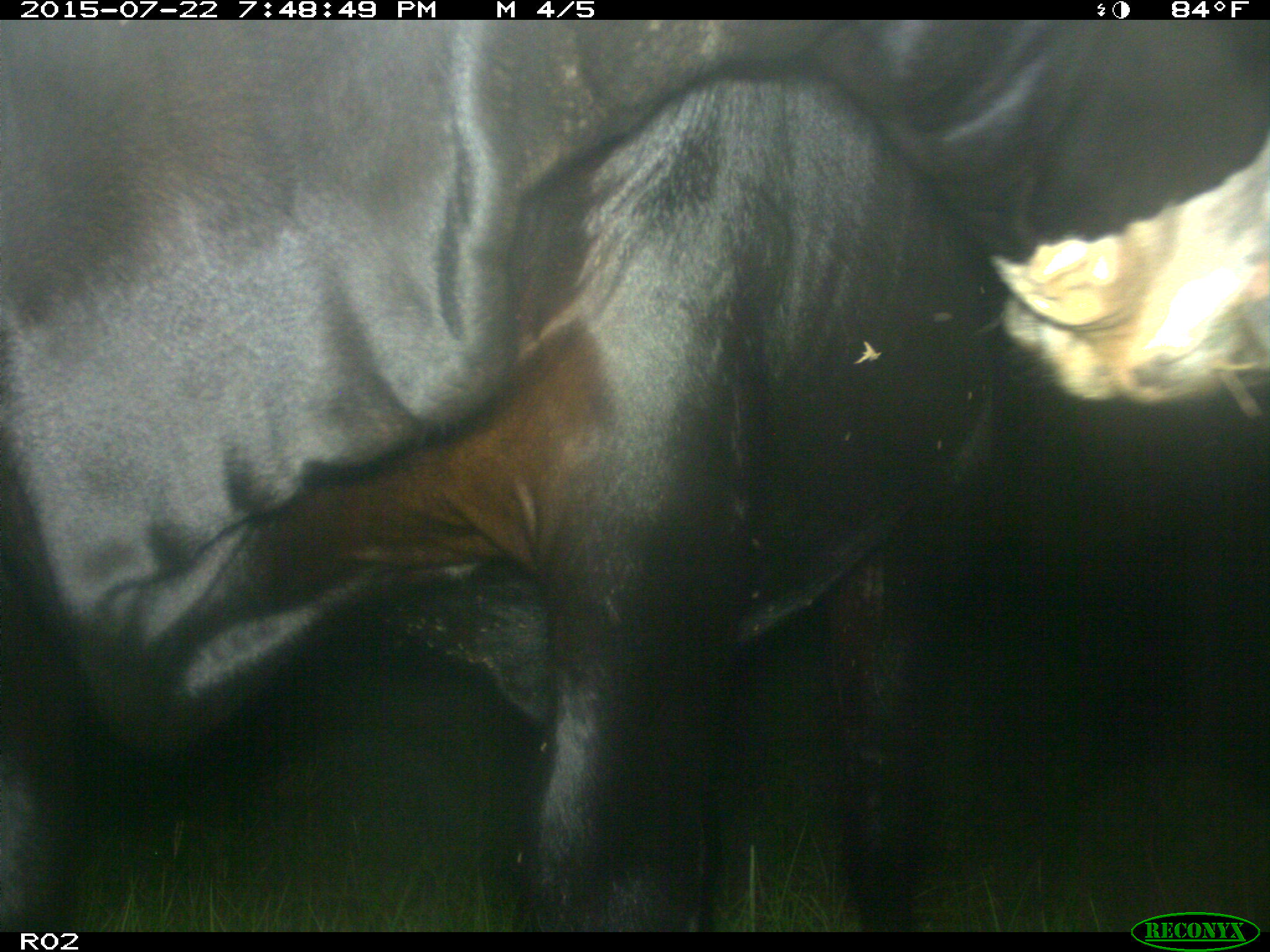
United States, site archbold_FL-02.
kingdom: Animalia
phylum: Chordata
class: Mammalia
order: Artiodactyla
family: Bovidae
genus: Bos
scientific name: Bos taurus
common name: domestic cow